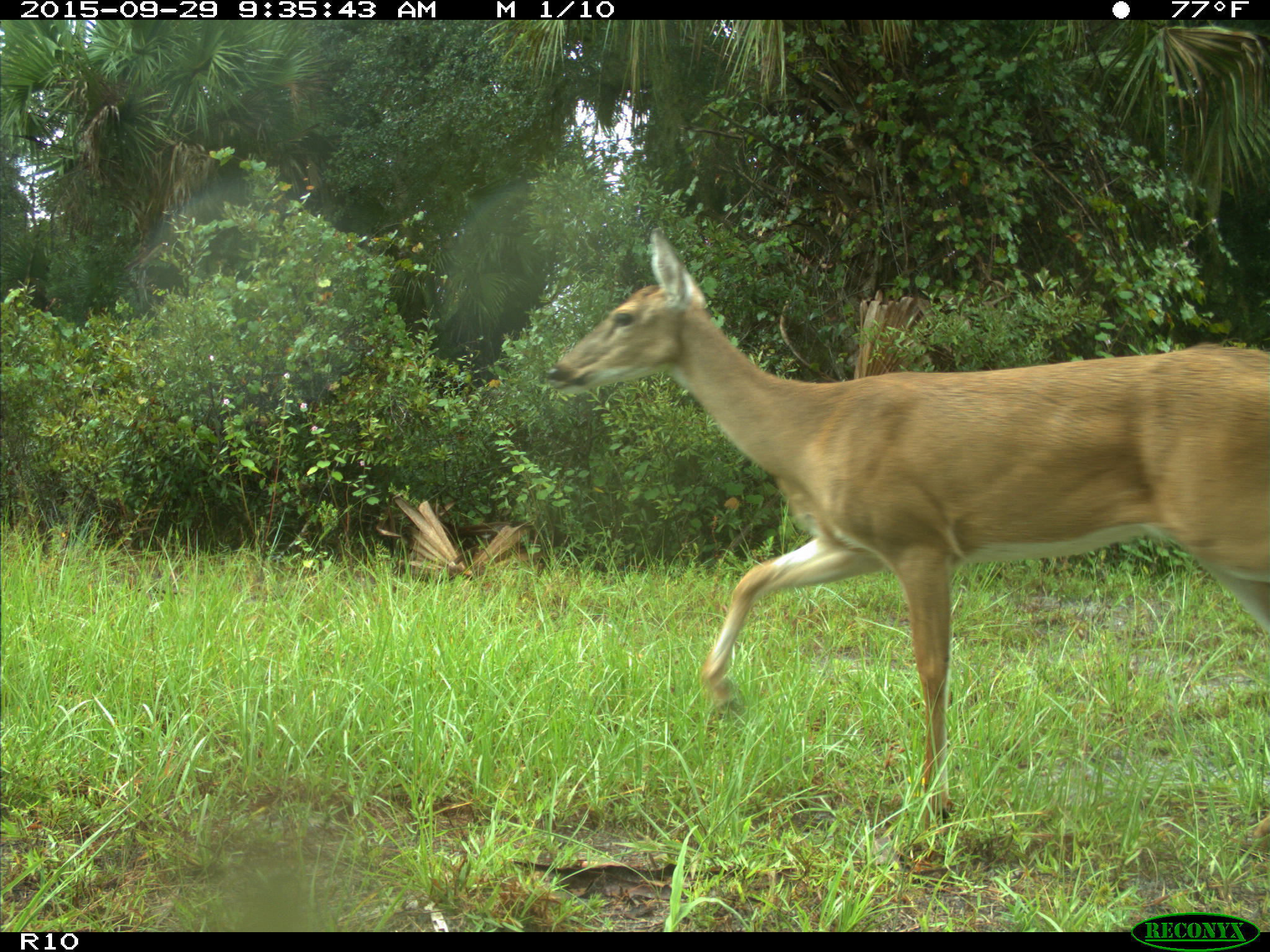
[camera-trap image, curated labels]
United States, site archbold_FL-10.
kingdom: Animalia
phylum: Chordata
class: Mammalia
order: Artiodactyla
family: Cervidae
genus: Odocoileus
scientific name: Odocoileus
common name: deer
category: unidentified deer